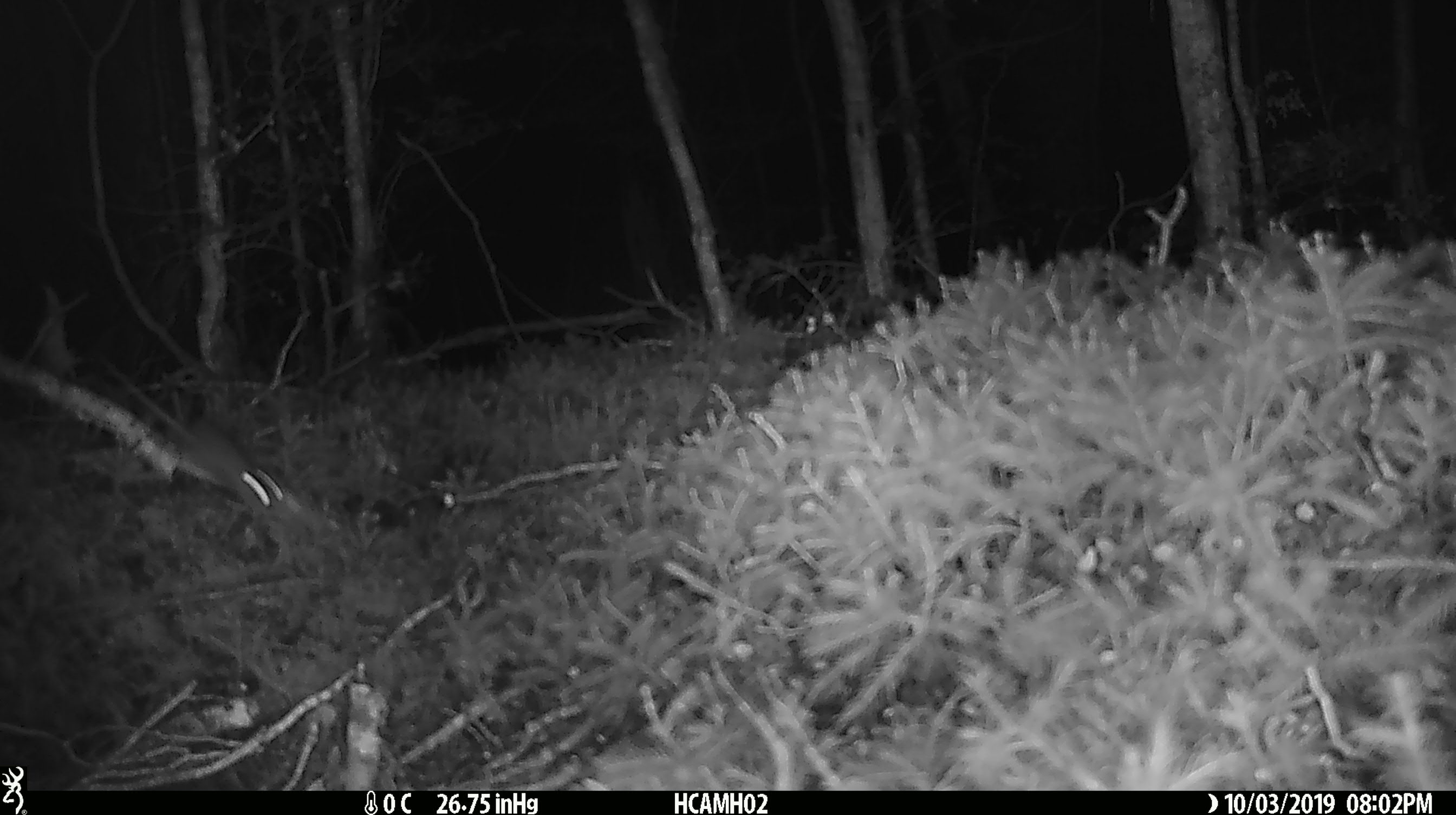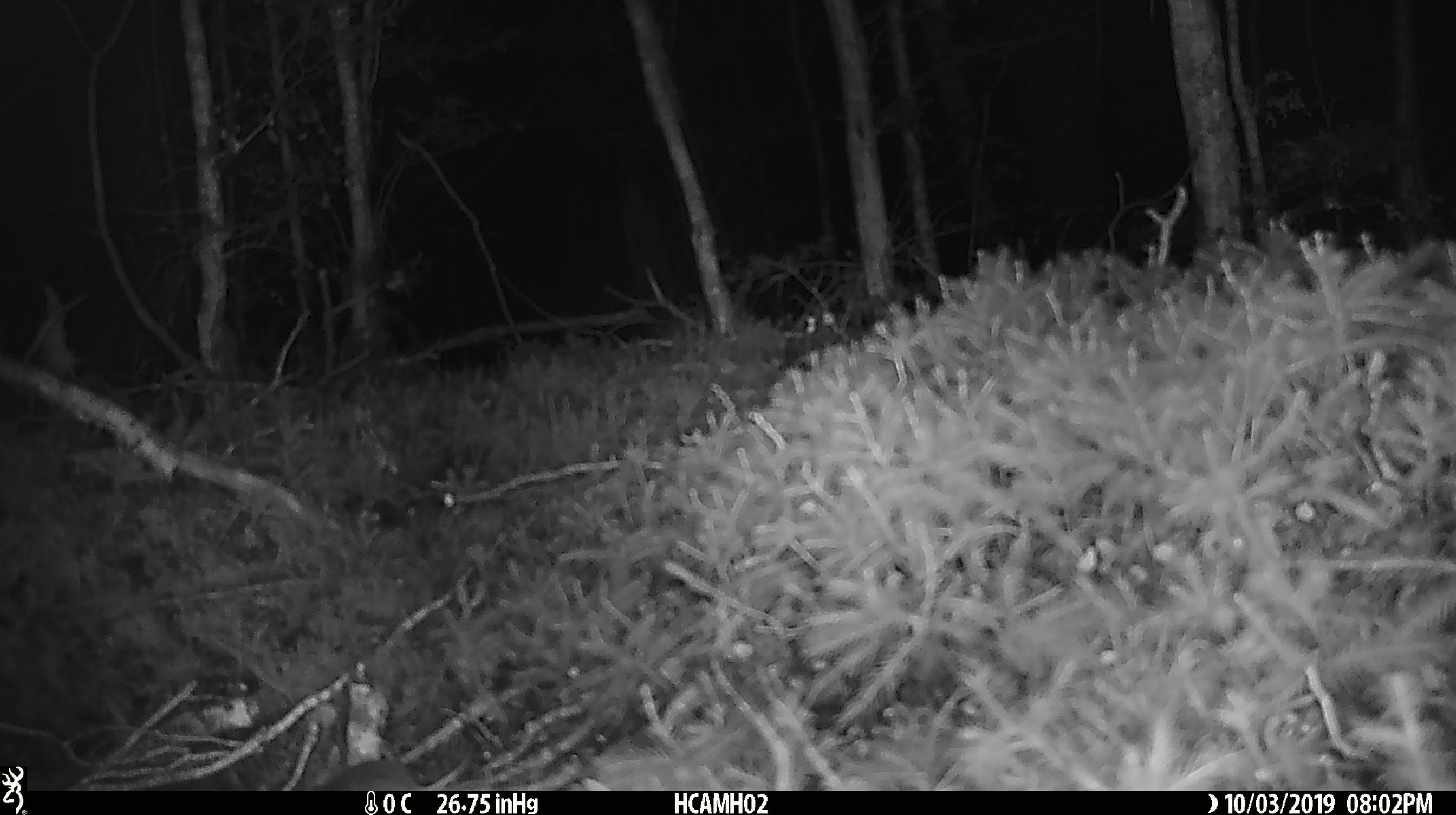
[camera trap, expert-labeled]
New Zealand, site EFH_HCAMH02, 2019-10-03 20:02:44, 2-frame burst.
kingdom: Animalia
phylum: Chordata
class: Mammalia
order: Rodentia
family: Muridae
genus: Mus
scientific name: Mus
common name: mouse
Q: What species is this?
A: Mouse (Mus).